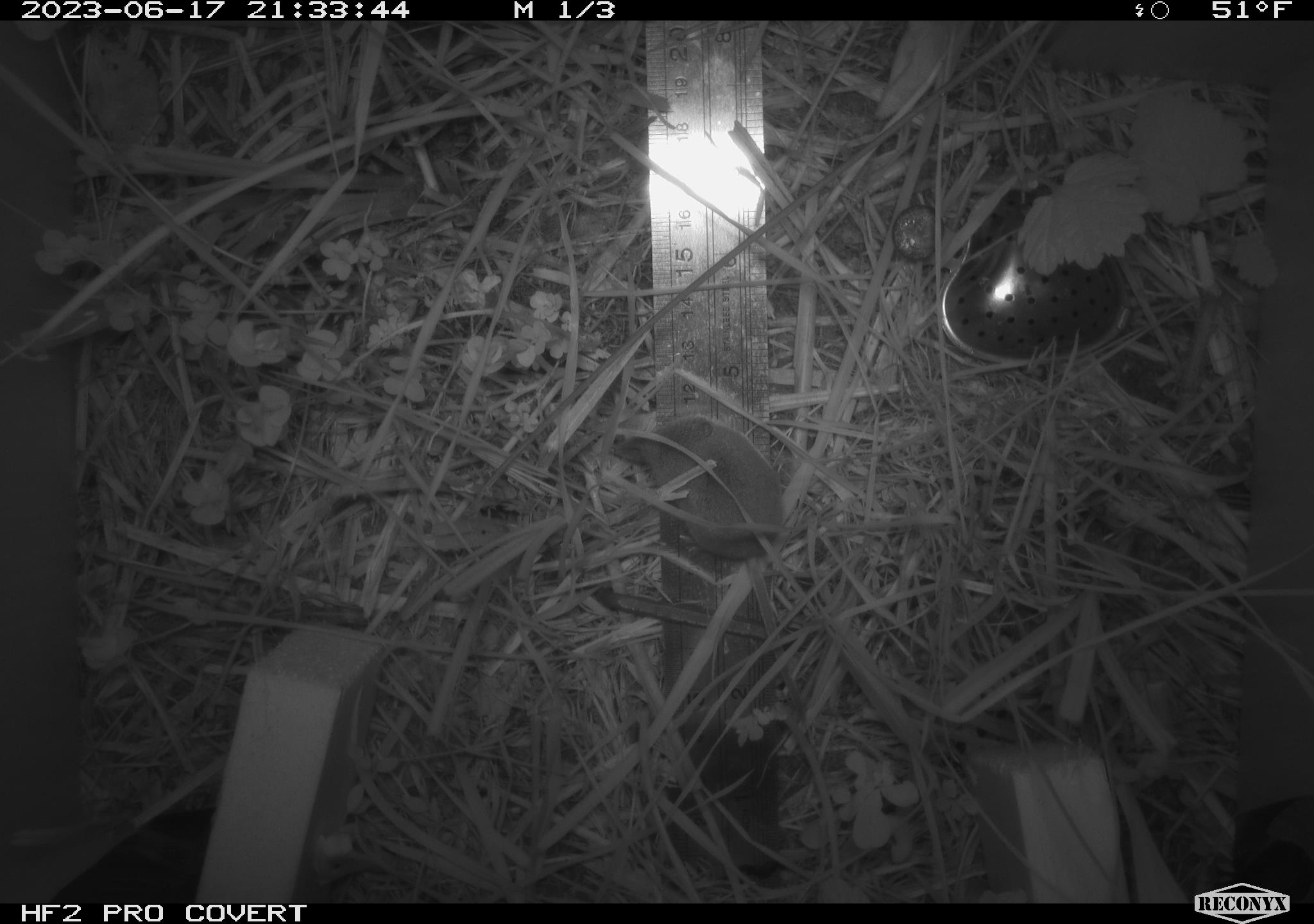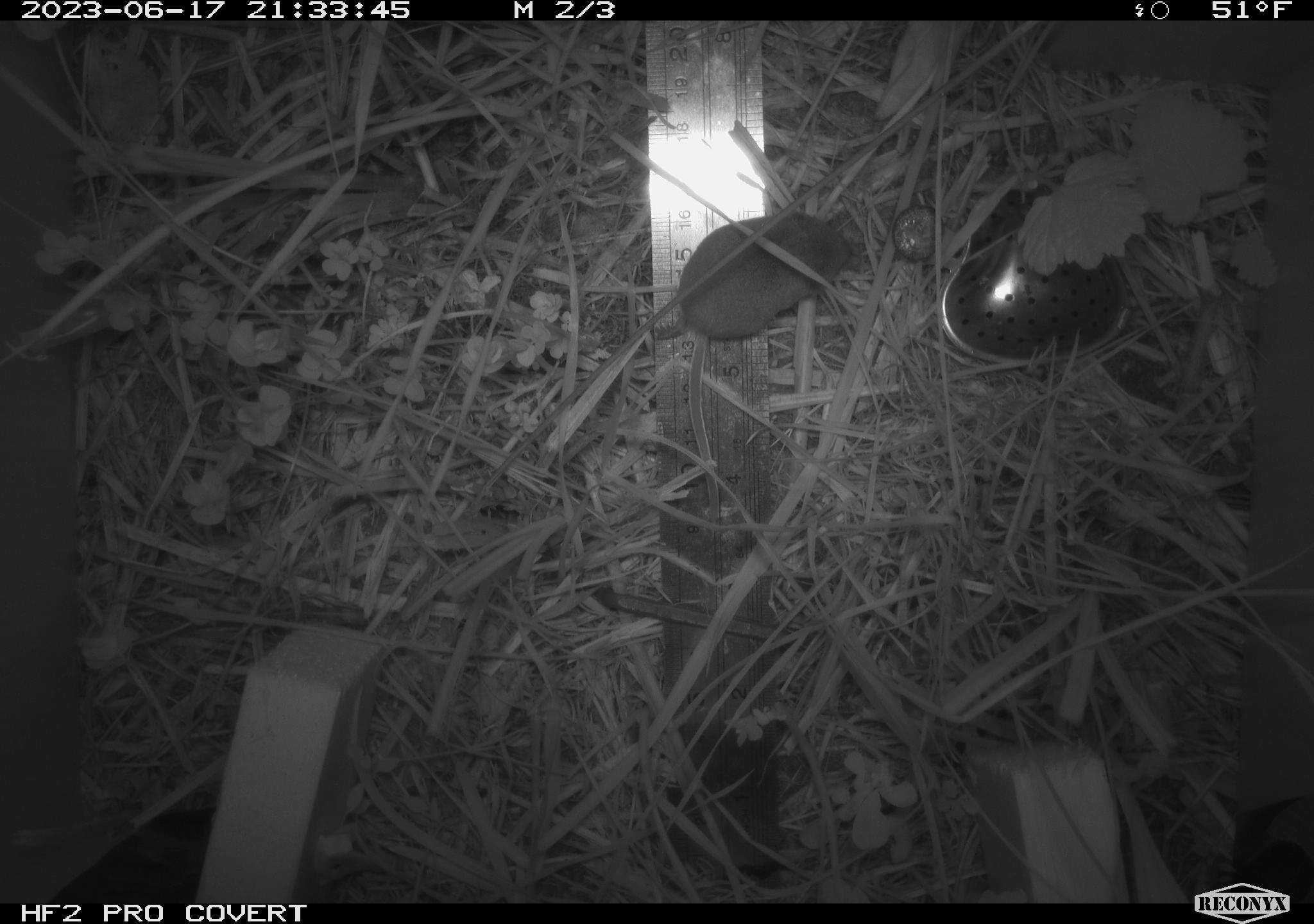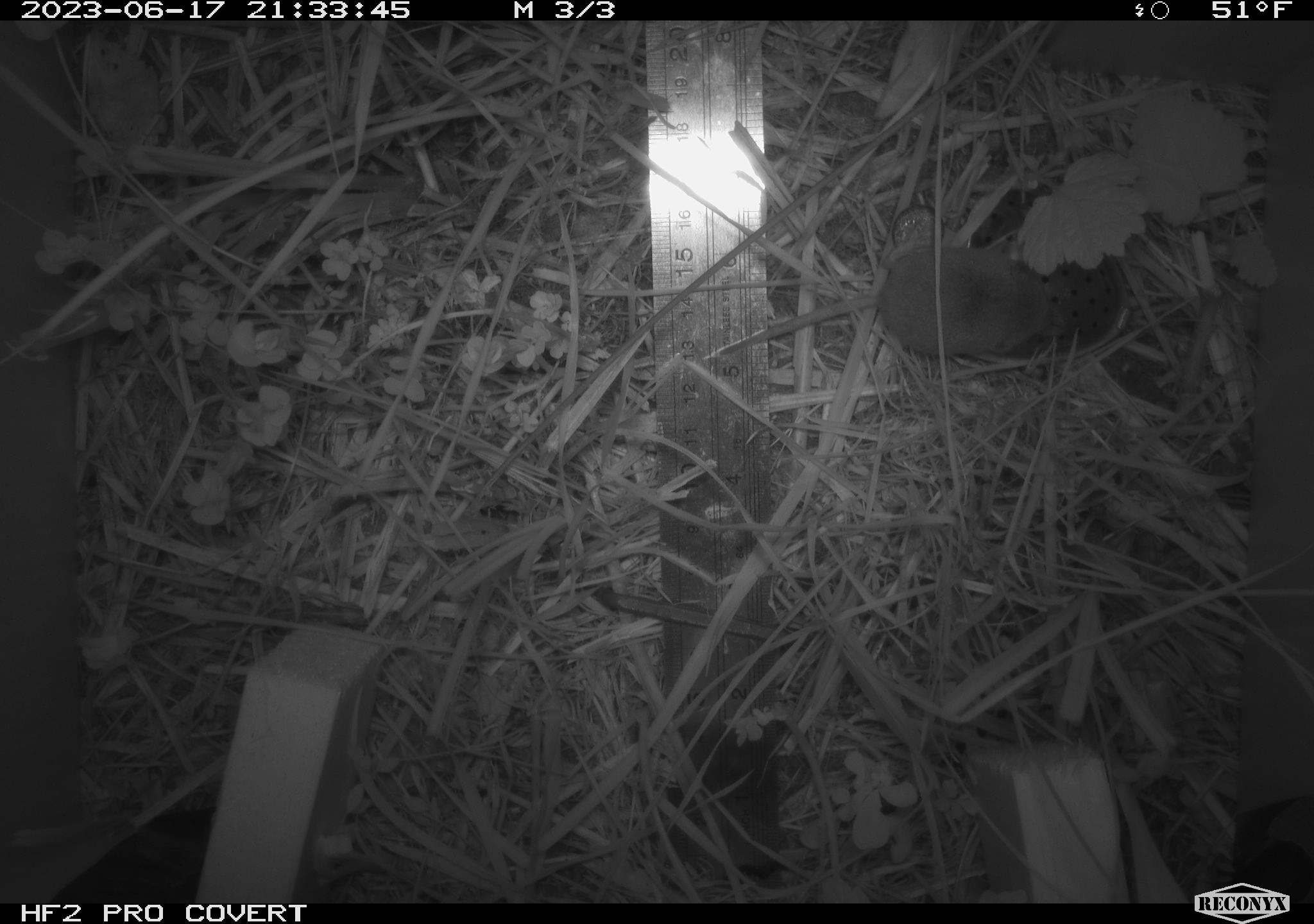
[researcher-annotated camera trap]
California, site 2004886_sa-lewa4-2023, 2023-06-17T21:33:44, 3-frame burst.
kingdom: Animalia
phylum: Chordata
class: Mammalia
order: Eulipotyphla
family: Soricidae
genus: Sorex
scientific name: Sorex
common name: long-tailed shrew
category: sorex species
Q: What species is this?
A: Sorex species (long-tailed shrew) (Sorex).